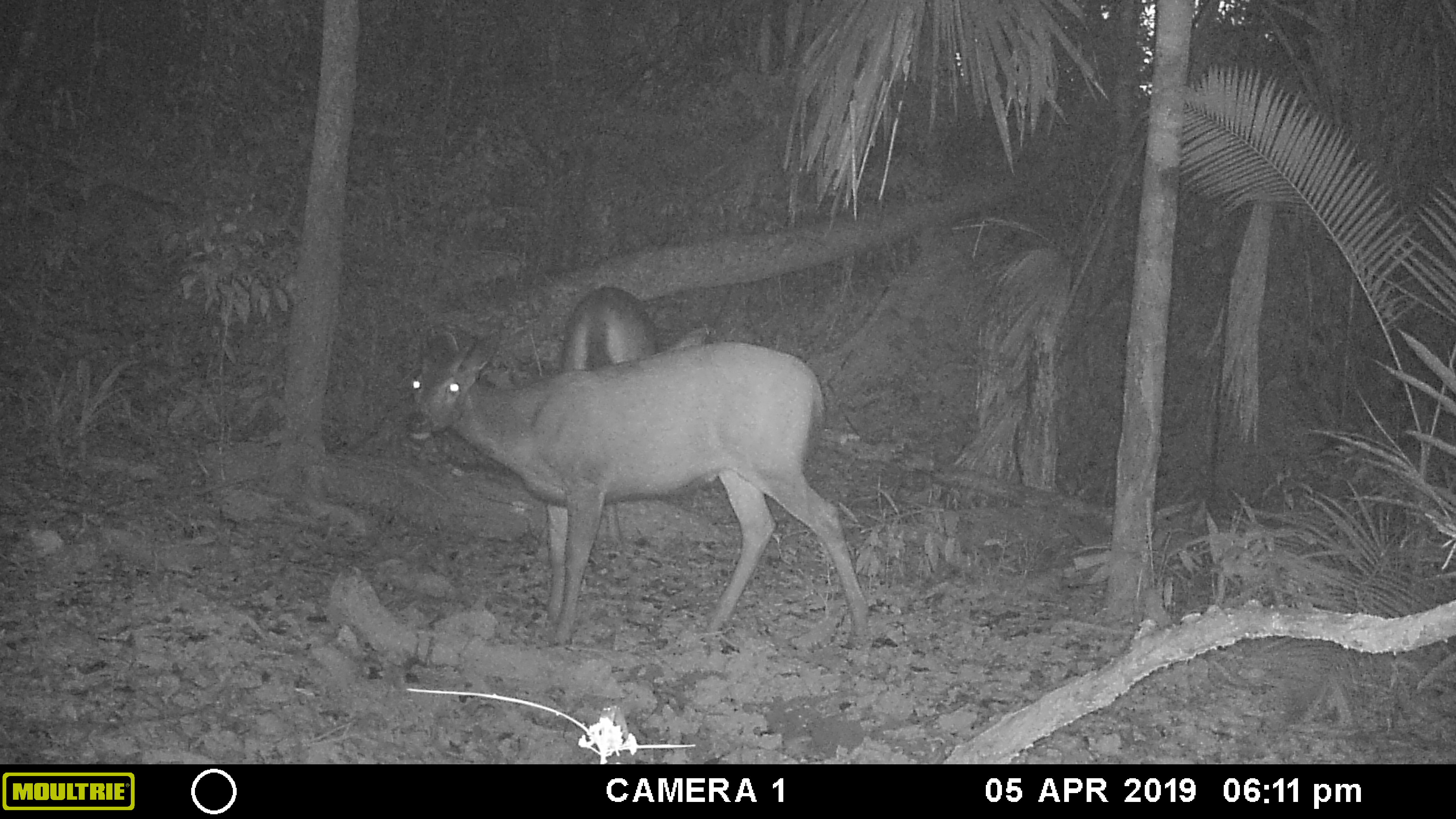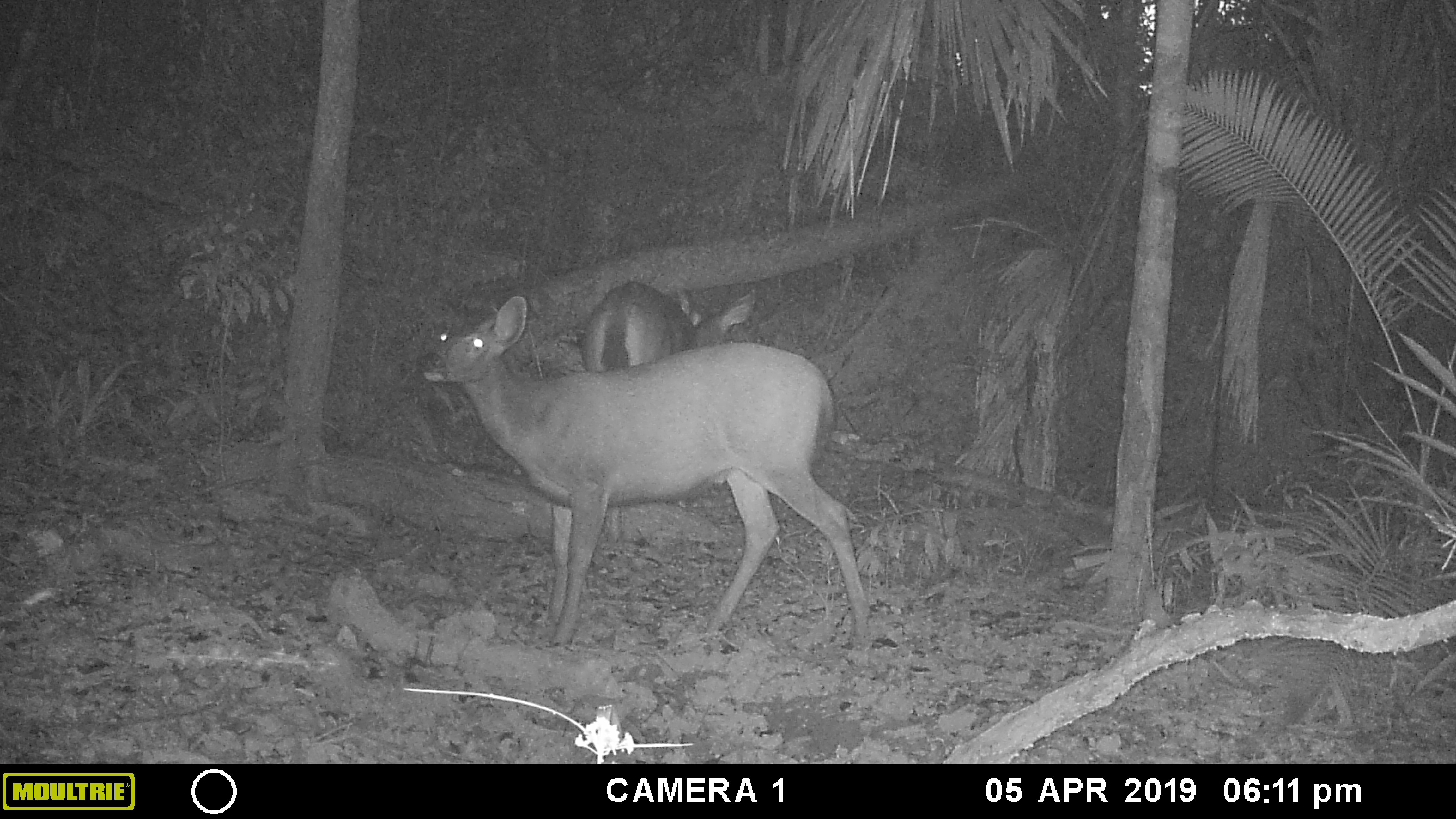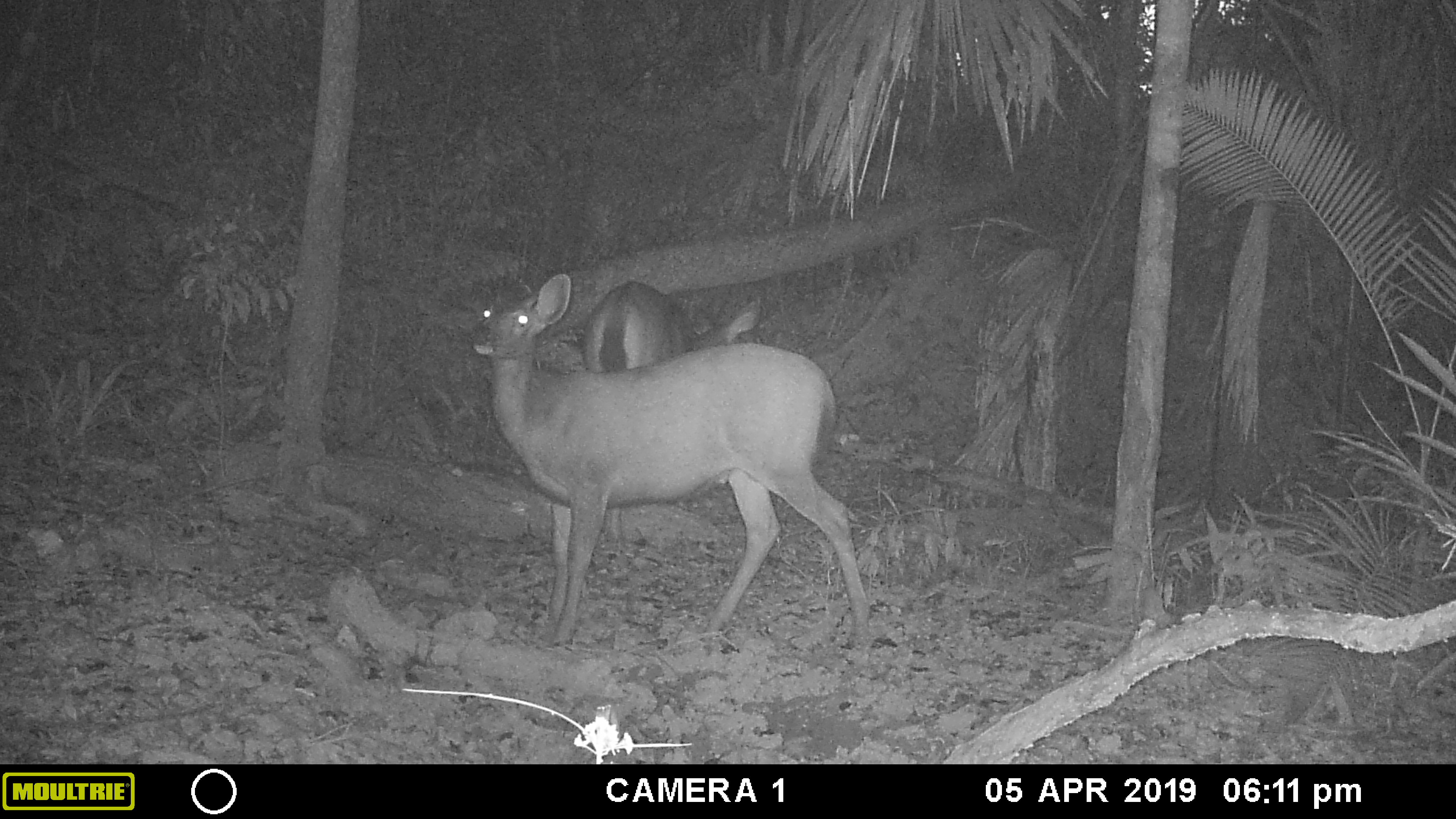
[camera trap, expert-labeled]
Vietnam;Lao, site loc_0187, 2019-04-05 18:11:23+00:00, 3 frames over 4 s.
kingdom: Animalia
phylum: Chordata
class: Mammalia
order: Artiodactyla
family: Cervidae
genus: Rusa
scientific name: Rusa unicolor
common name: sambar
Sambar (Rusa unicolor). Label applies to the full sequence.